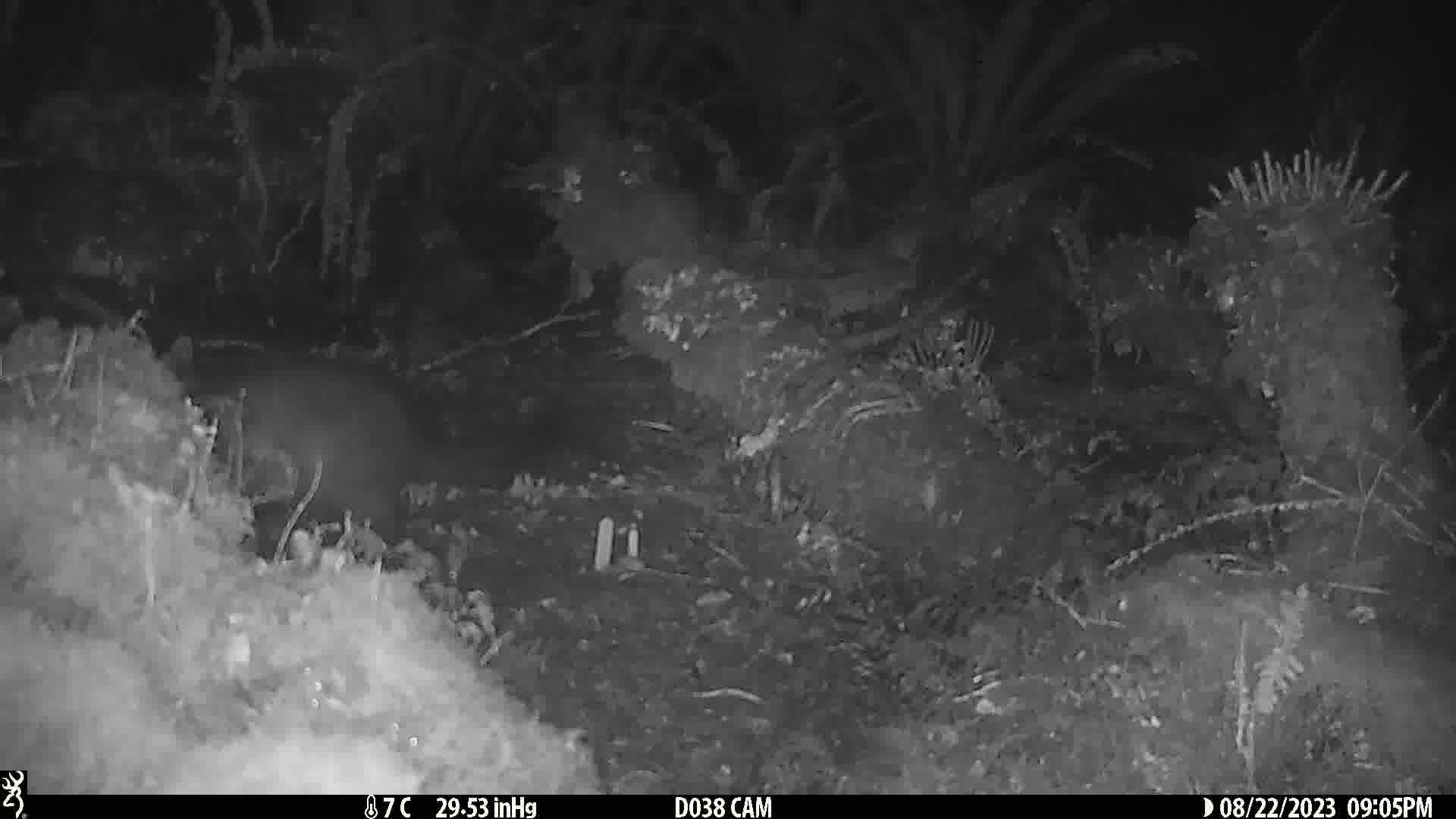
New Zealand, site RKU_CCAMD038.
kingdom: Animalia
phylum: Chordata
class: Mammalia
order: Diprotodontia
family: Phalangeridae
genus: Trichosurus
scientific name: Trichosurus vulpecula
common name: common brushtail possum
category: possum